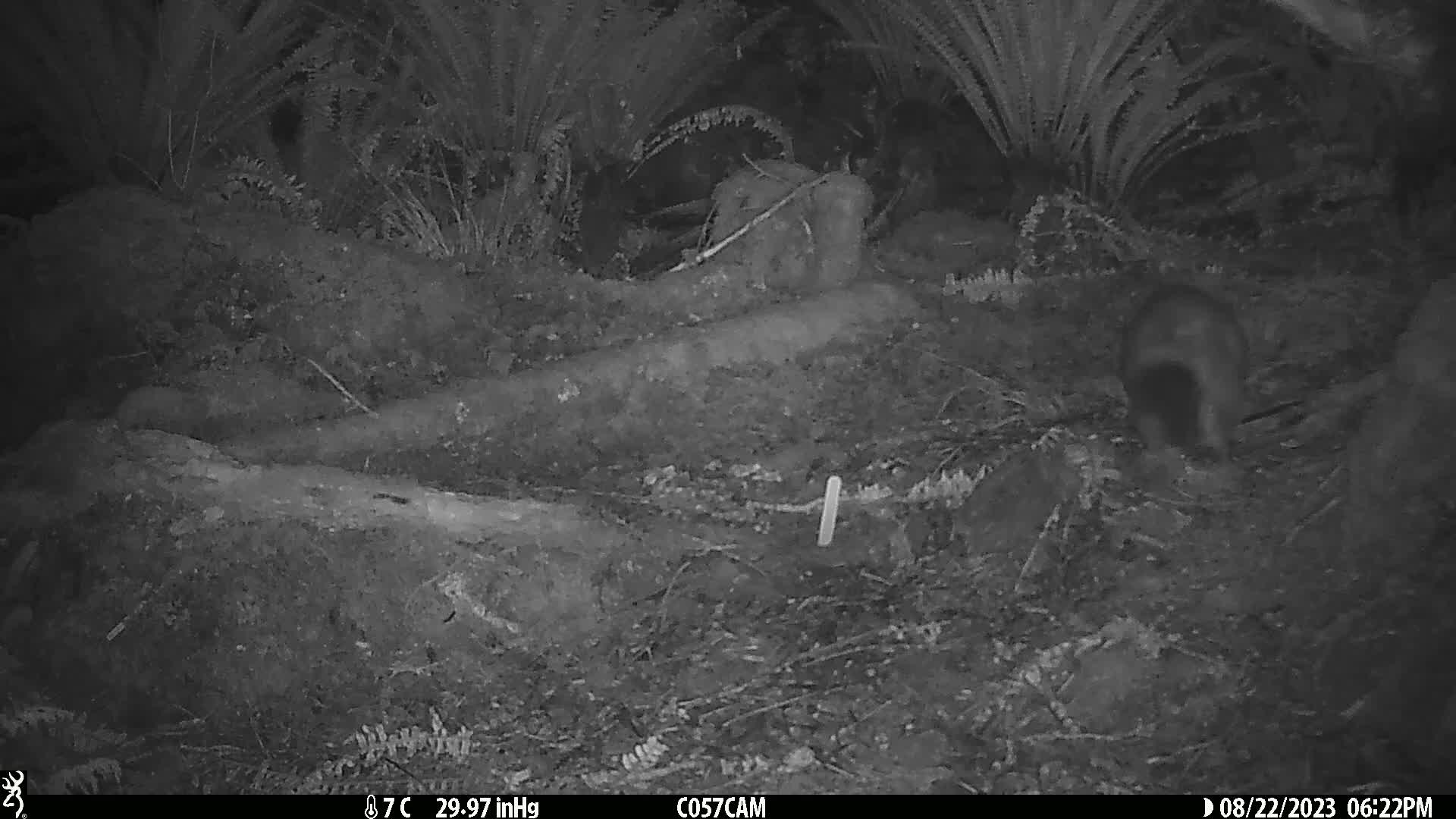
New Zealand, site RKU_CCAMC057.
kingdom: Animalia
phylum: Chordata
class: Mammalia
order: Diprotodontia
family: Phalangeridae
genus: Trichosurus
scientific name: Trichosurus vulpecula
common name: common brushtail possum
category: possum